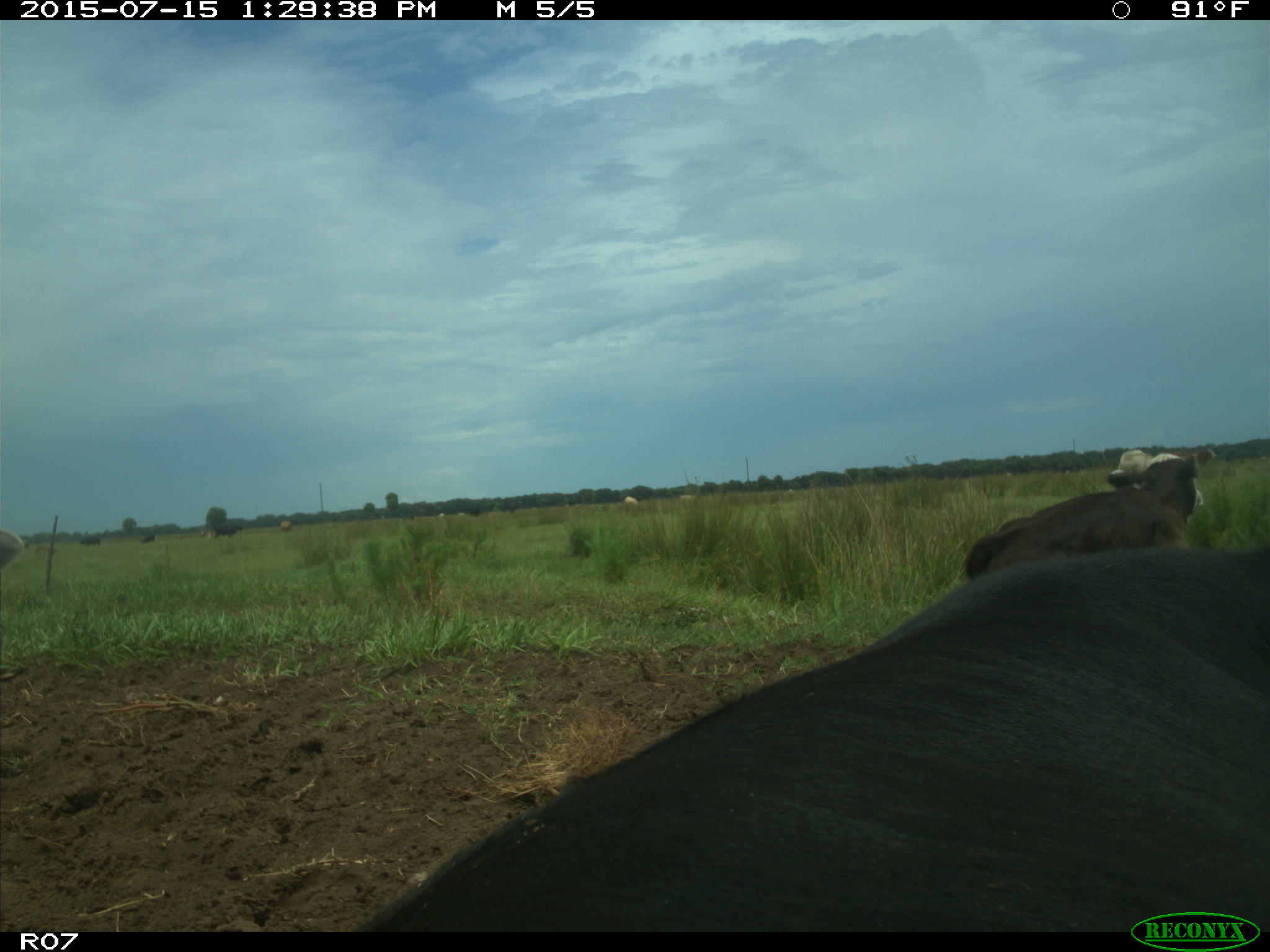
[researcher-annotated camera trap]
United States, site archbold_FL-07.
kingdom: Animalia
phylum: Chordata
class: Mammalia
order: Artiodactyla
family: Bovidae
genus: Bos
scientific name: Bos taurus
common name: domestic cow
Bos taurus (domestic cow).